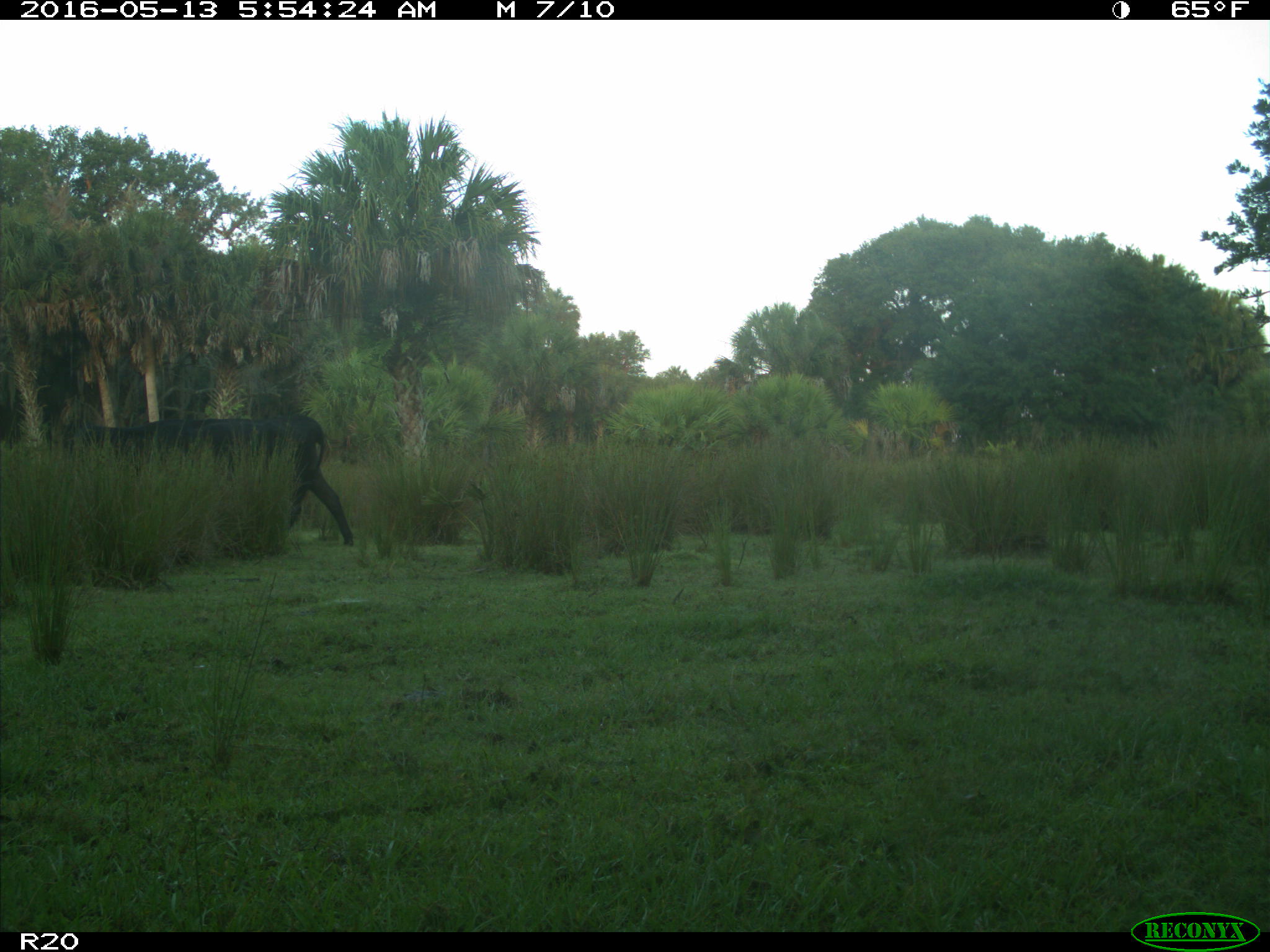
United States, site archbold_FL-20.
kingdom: Animalia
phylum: Chordata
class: Mammalia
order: Artiodactyla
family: Bovidae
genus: Bos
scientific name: Bos taurus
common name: domestic cow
Bos taurus (domestic cow).